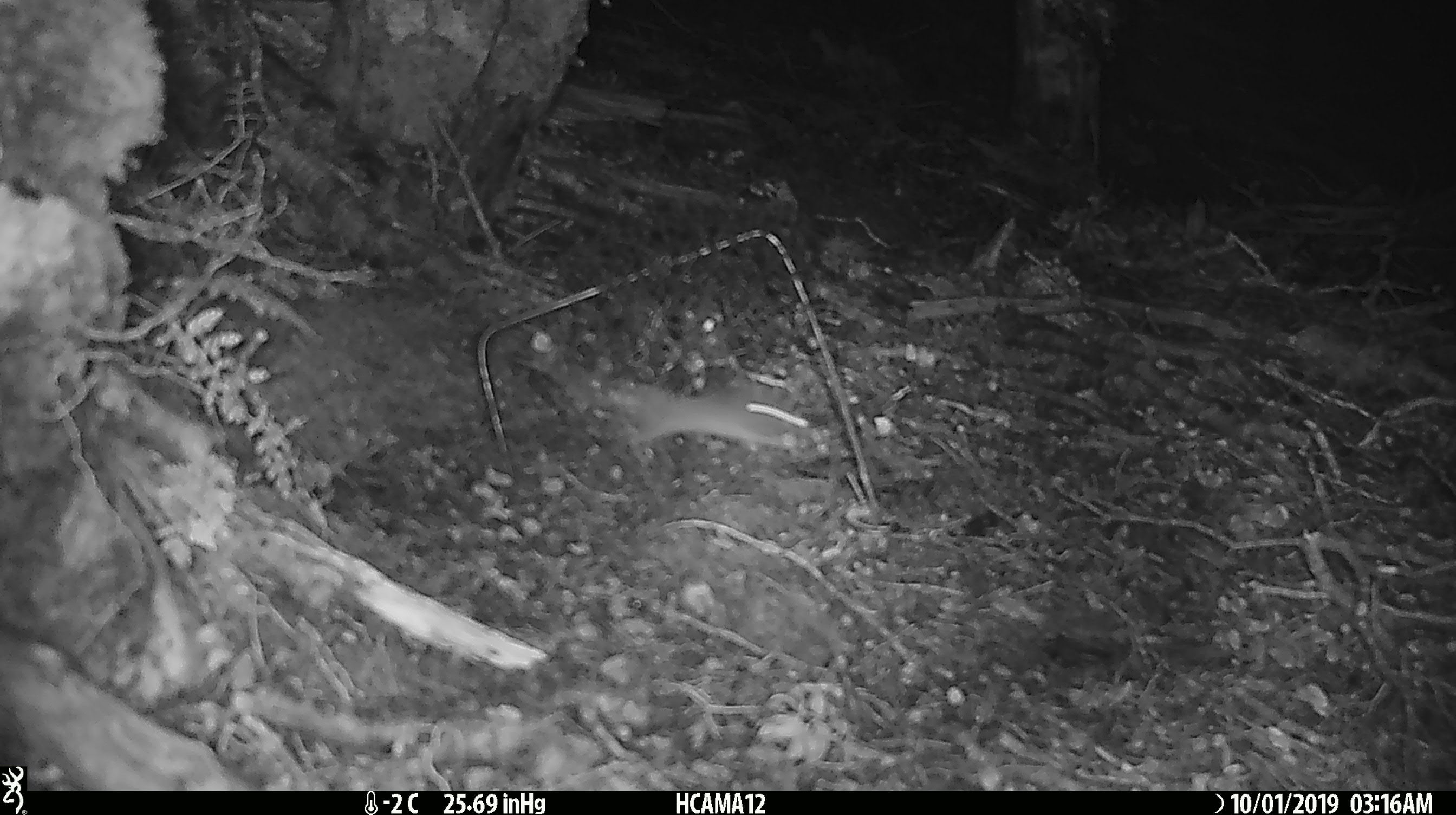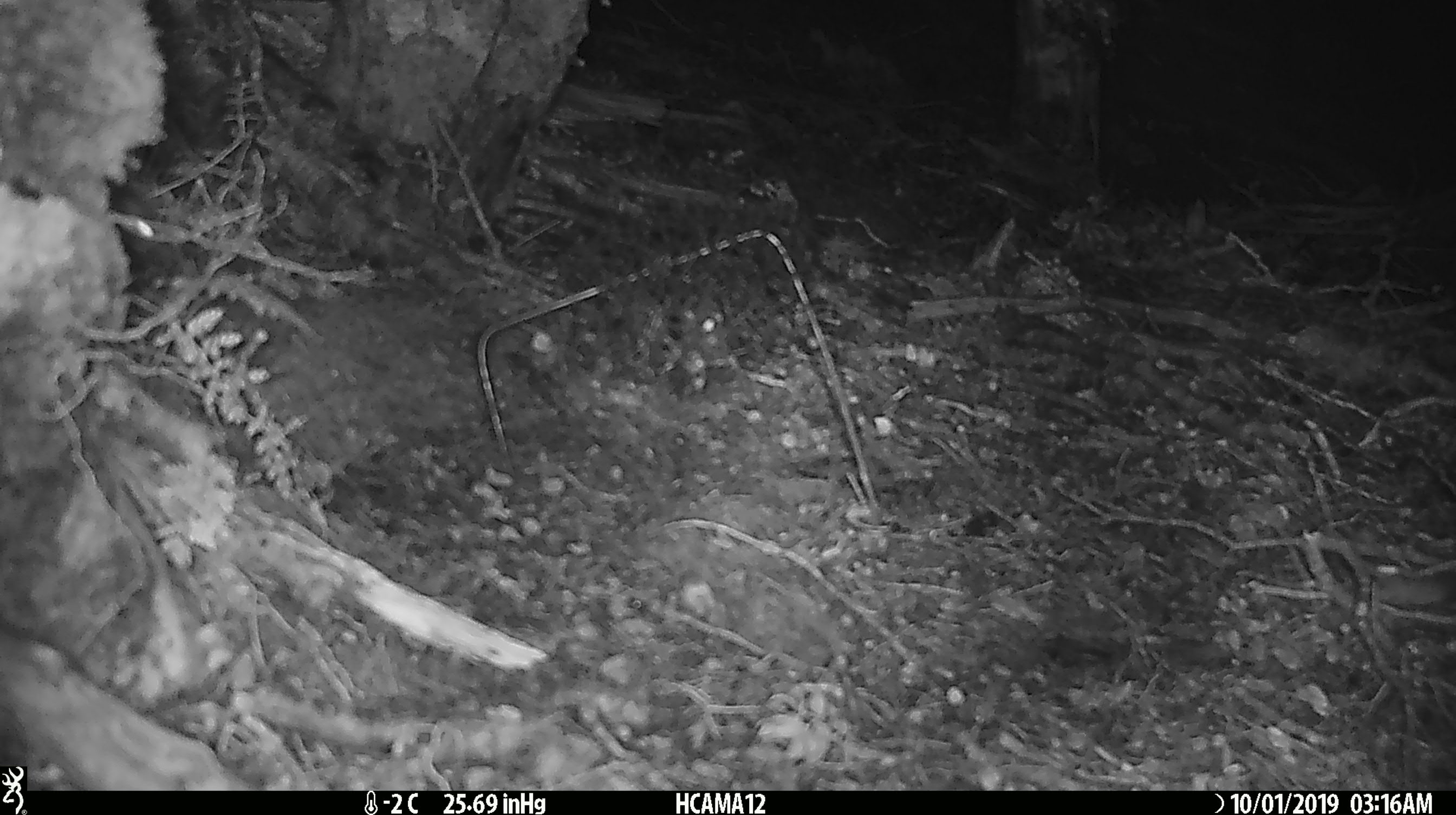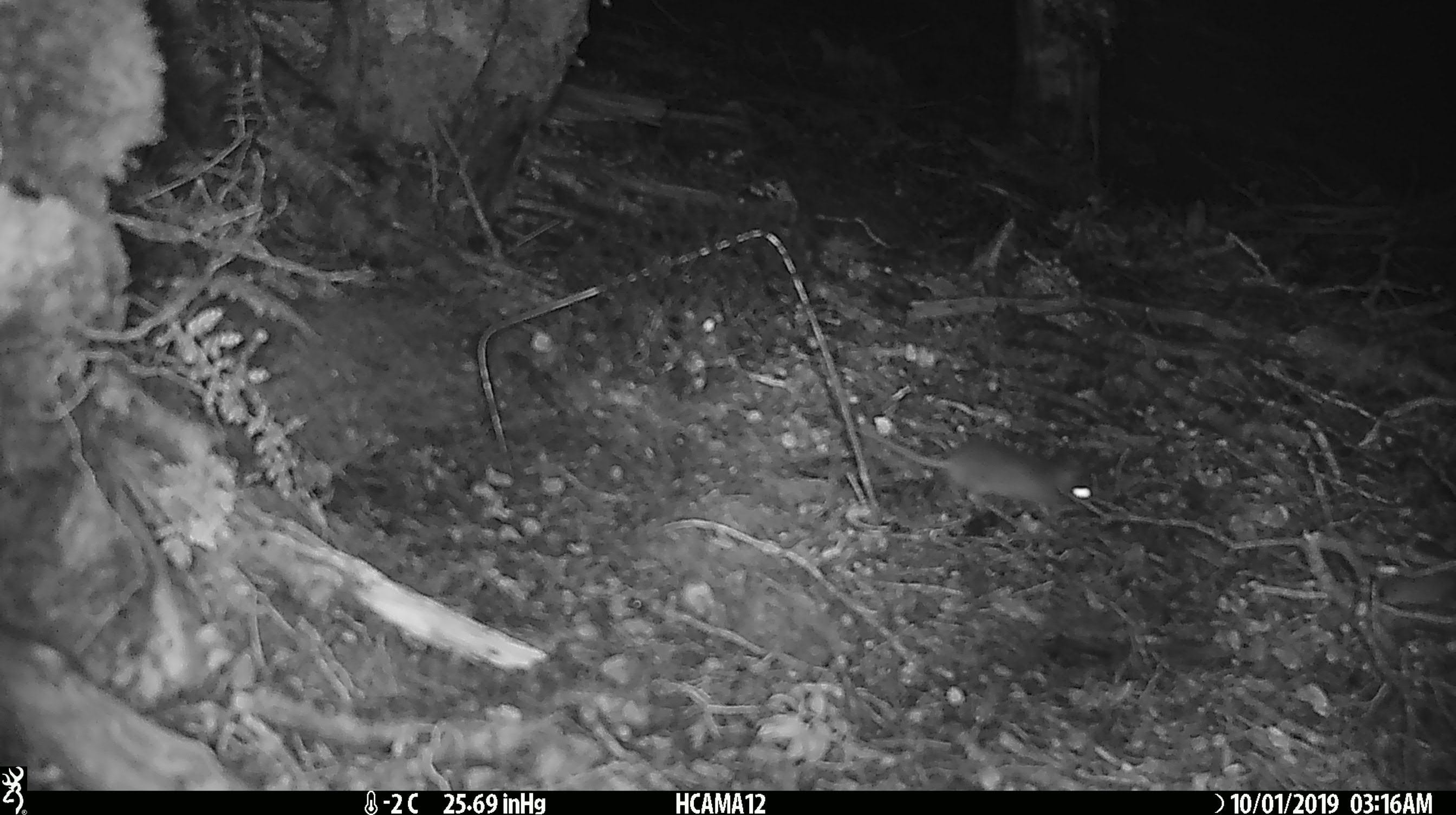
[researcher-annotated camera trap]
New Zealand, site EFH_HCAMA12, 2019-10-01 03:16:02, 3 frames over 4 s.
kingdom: Animalia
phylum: Chordata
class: Mammalia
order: Rodentia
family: Muridae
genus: Mus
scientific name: Mus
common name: mouse